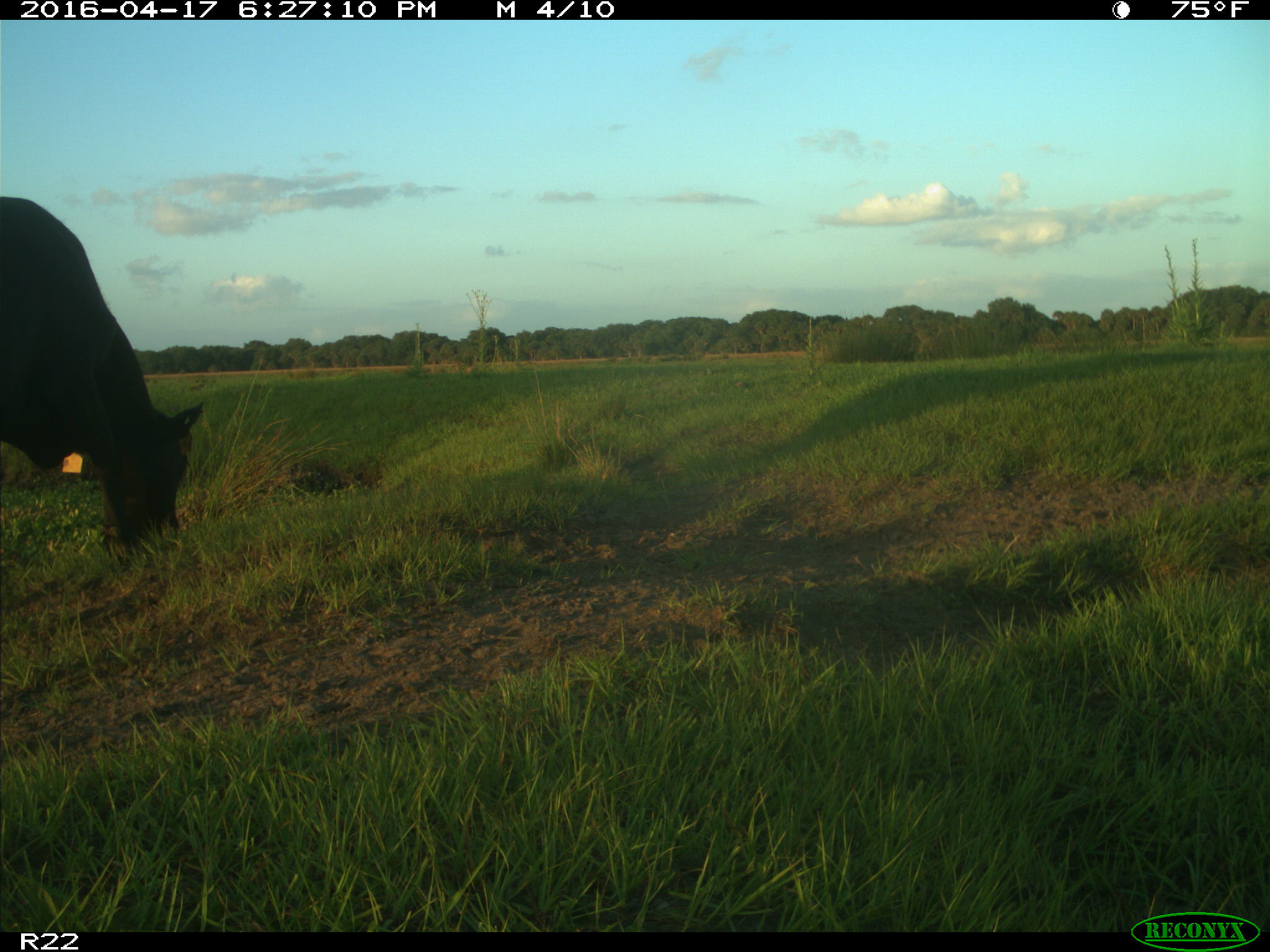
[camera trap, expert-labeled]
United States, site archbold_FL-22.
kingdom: Animalia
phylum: Chordata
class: Mammalia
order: Artiodactyla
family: Bovidae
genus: Bos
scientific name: Bos taurus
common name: domestic cow